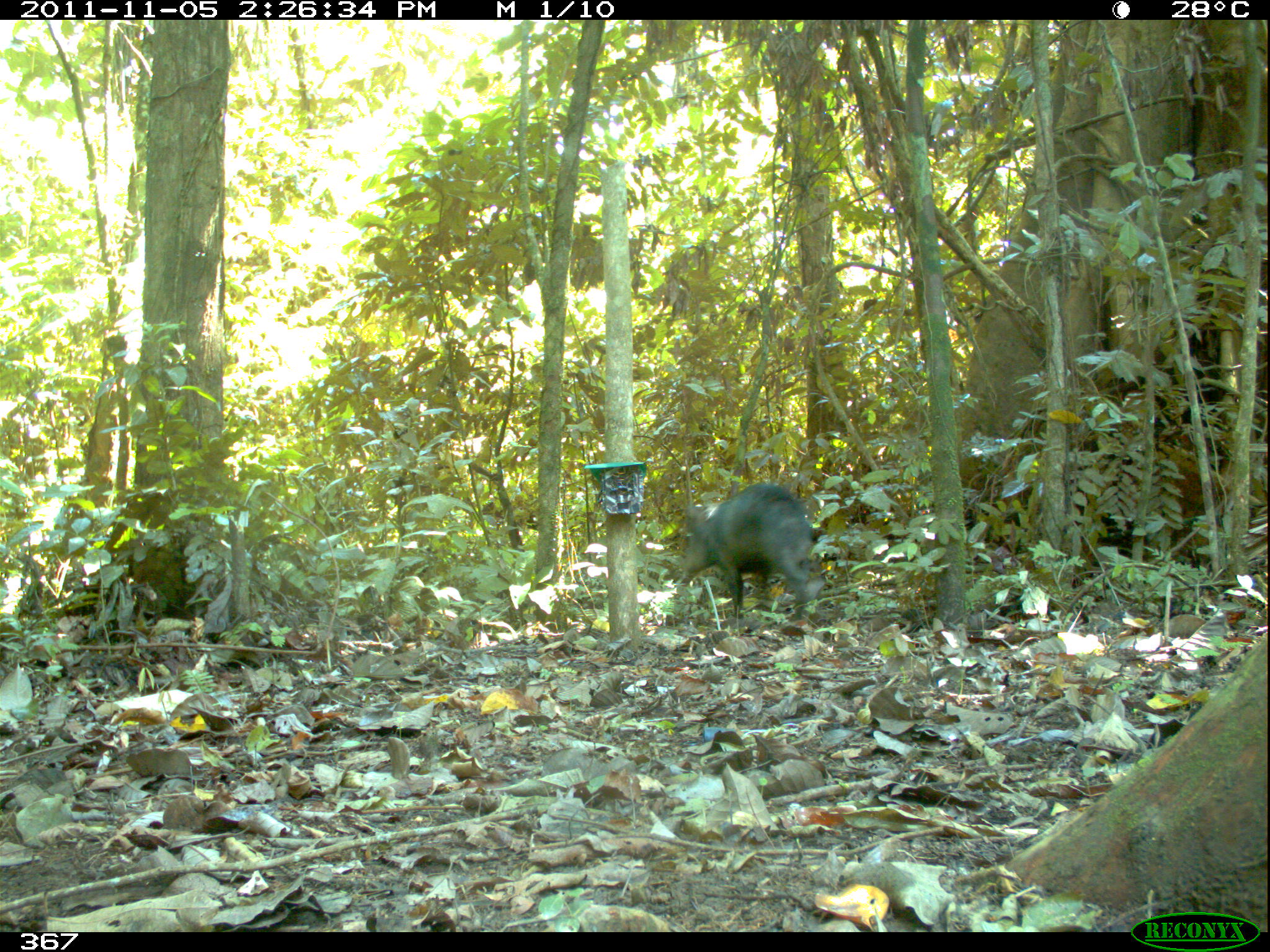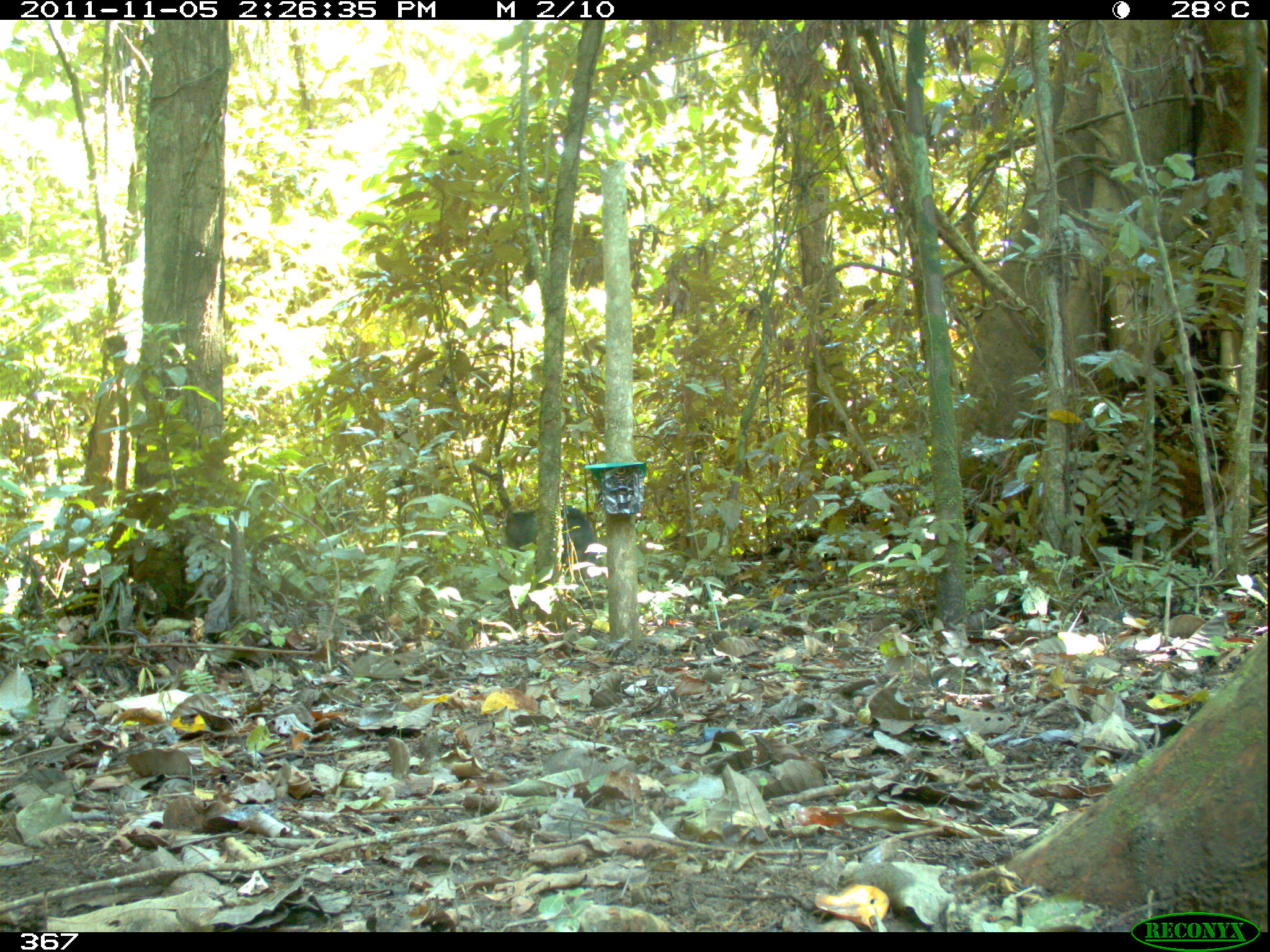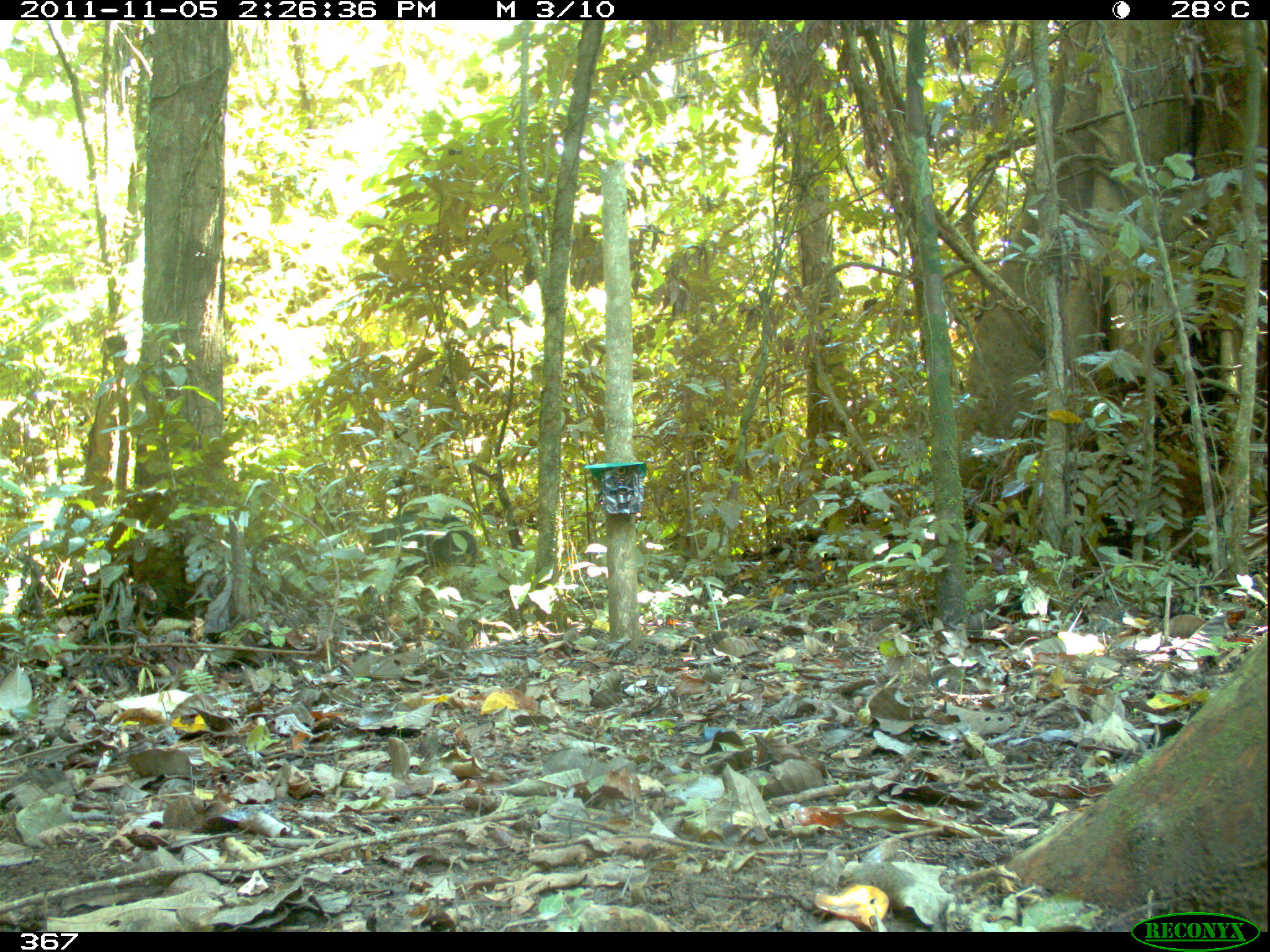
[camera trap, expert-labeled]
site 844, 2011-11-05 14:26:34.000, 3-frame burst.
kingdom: Animalia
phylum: Chordata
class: Mammalia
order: Artiodactyla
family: Tayassuidae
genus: Tayassu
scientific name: Tayassu pecari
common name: white-lipped peccary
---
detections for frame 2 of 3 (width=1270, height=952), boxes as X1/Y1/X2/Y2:
tayassu pecari: 503/504/597/577